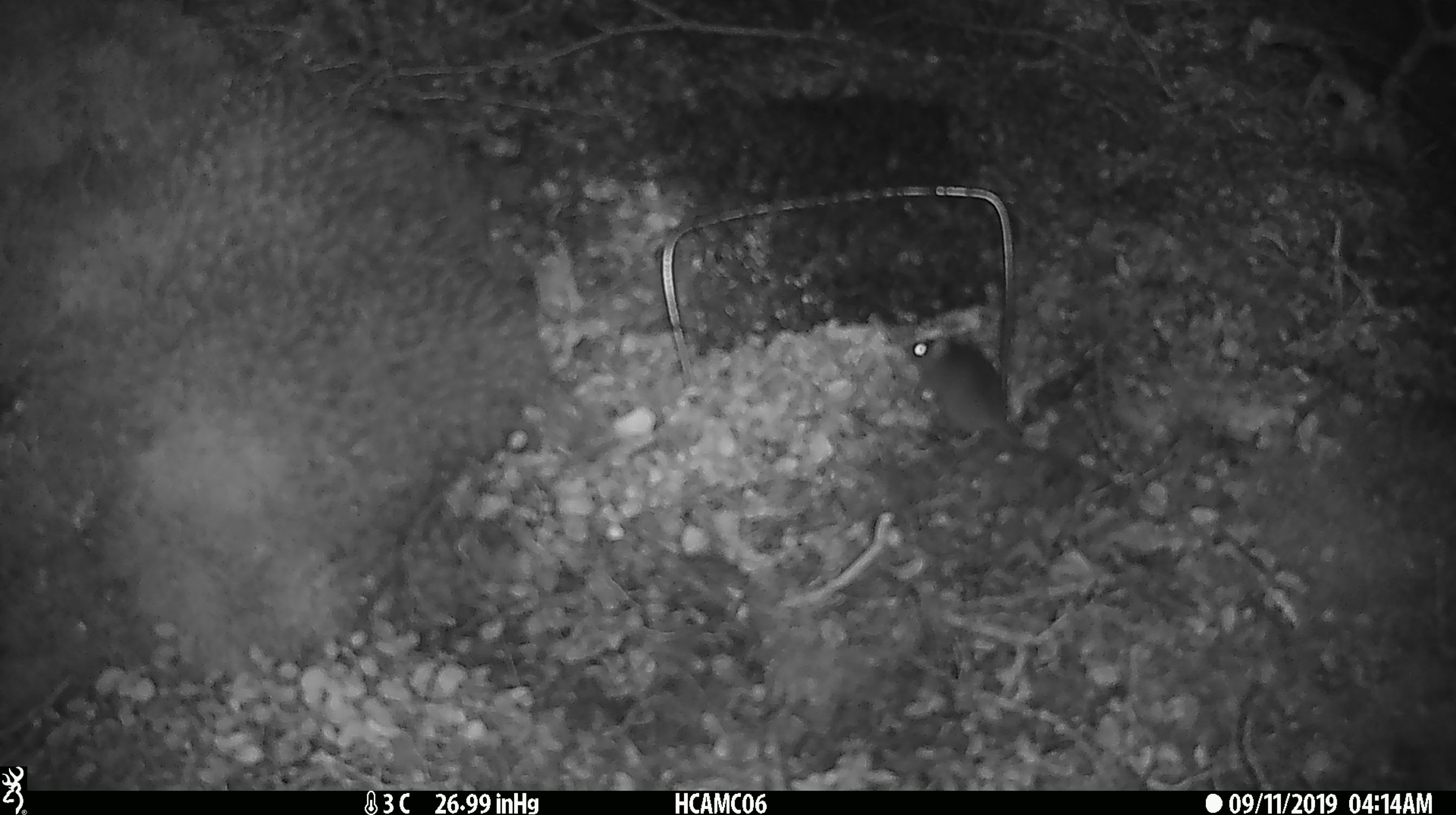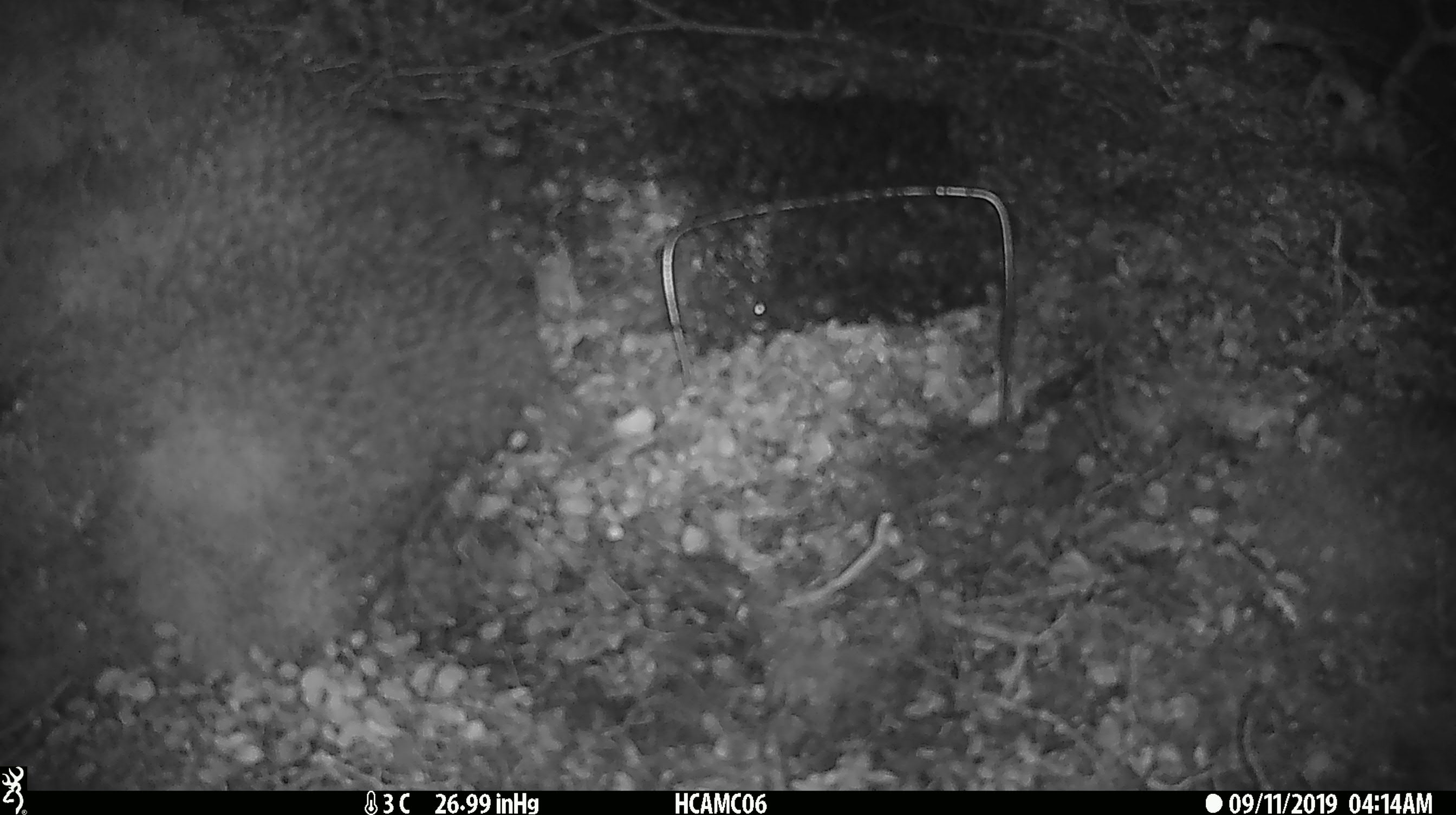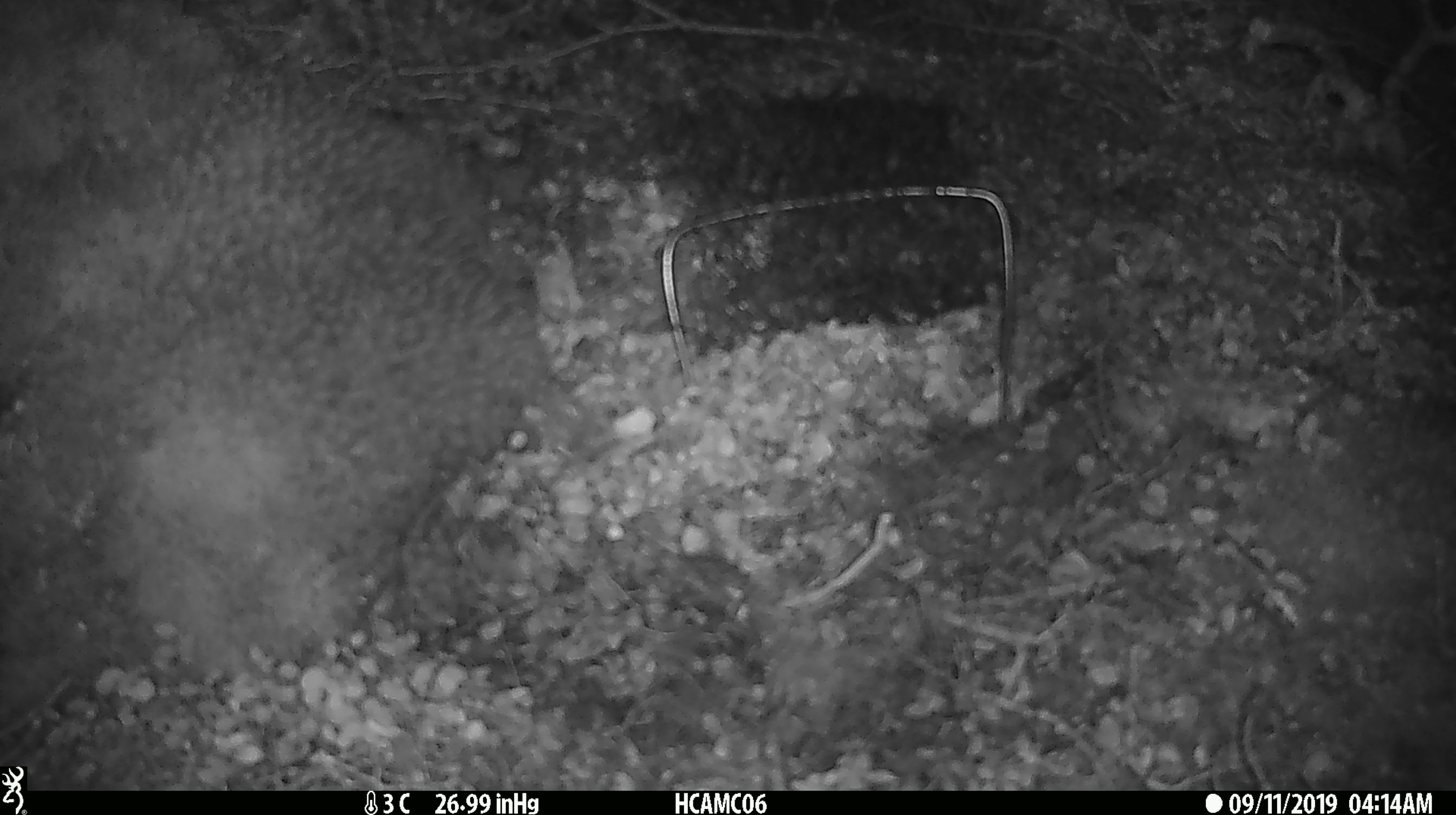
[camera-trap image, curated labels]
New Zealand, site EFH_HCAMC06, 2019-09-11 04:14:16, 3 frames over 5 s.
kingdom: Animalia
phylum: Chordata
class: Mammalia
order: Rodentia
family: Muridae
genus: Mus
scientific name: Mus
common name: mouse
Mouse (Mus).